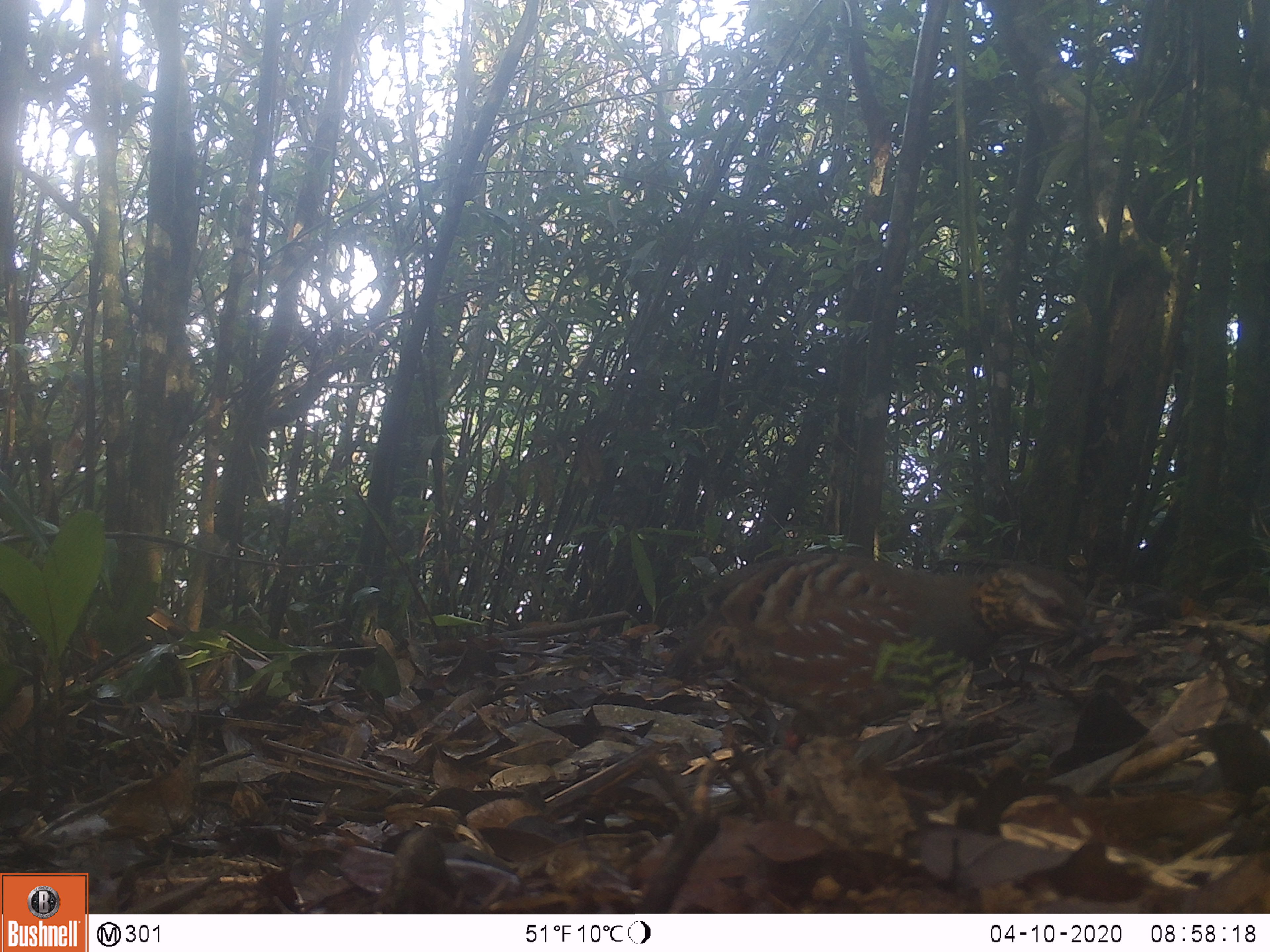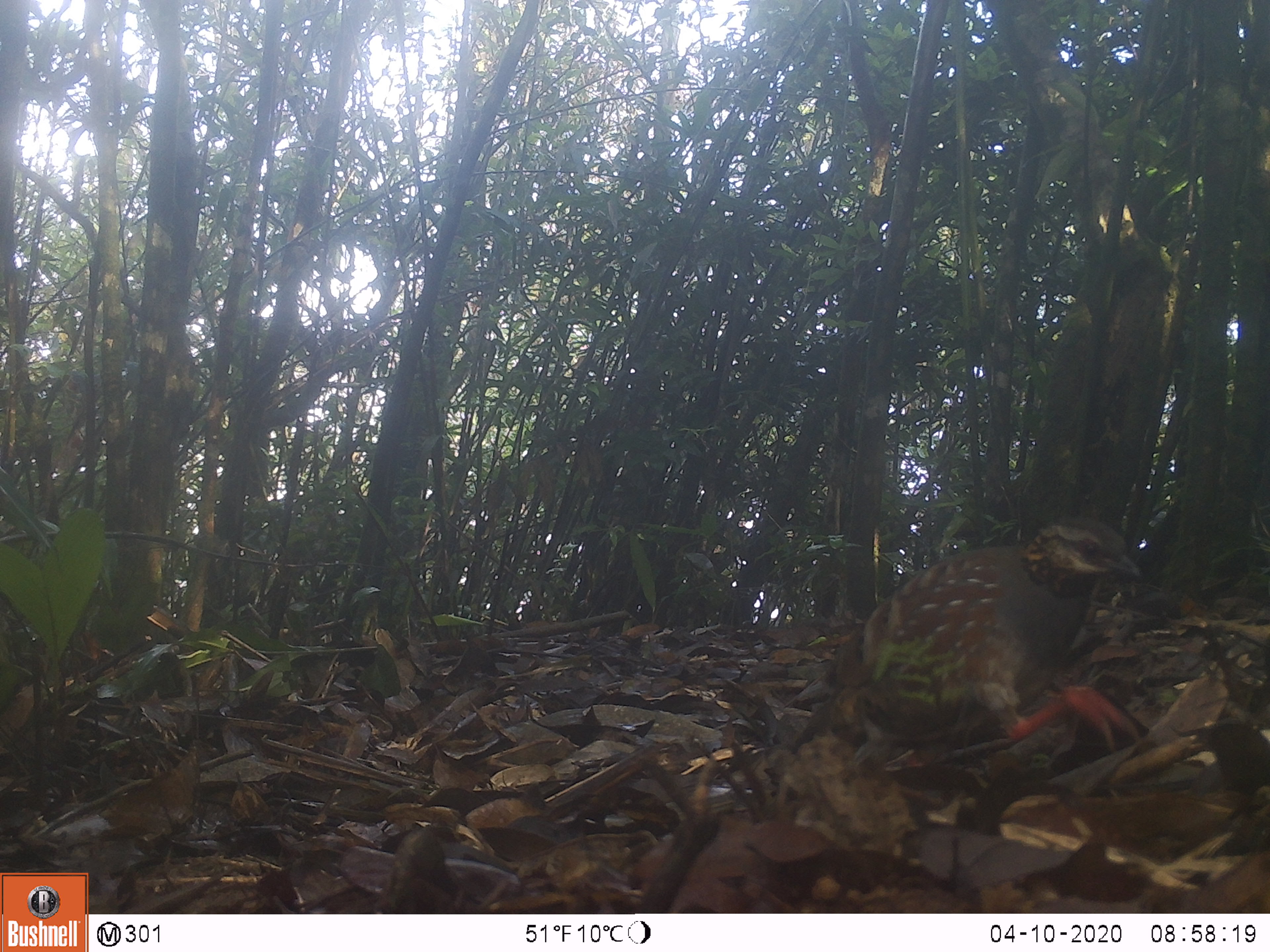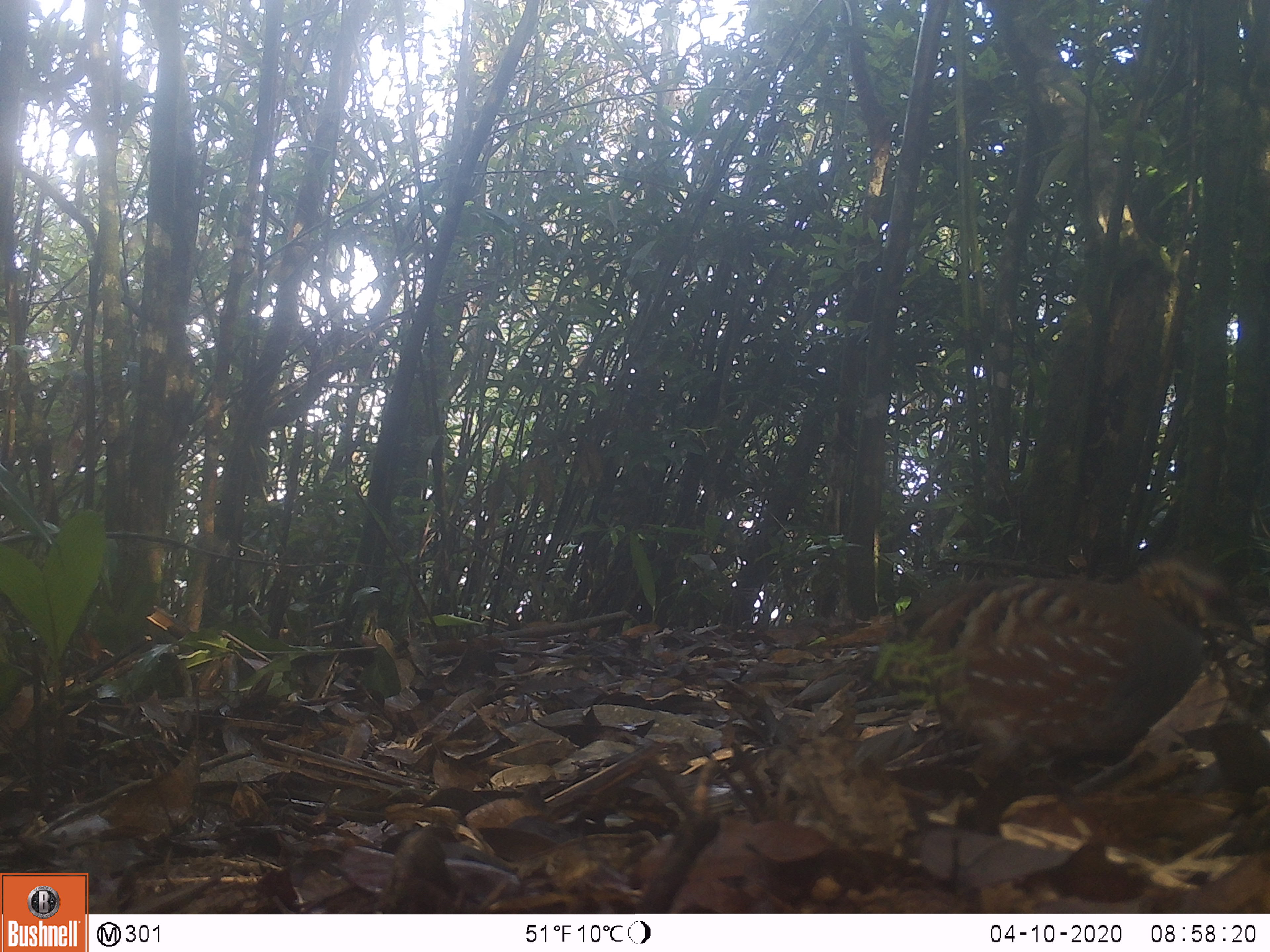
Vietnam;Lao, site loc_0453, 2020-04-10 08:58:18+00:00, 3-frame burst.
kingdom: Animalia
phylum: Chordata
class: Aves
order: Galliformes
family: Phasianidae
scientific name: Phasianidae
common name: partridge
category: unidentified partridge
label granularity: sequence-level